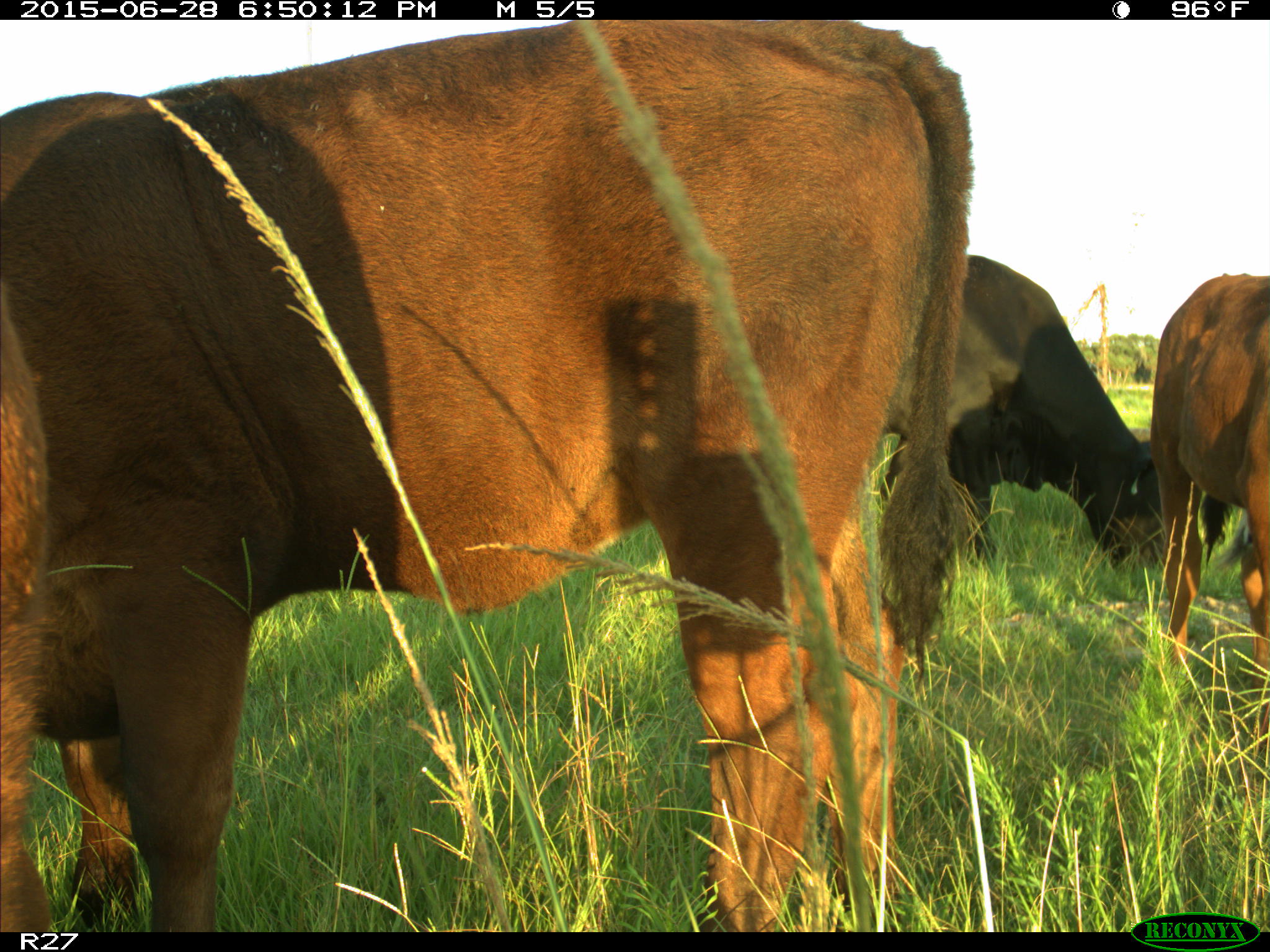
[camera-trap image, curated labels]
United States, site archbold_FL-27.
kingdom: Animalia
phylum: Chordata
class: Mammalia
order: Artiodactyla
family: Bovidae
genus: Bos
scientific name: Bos taurus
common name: domestic cow